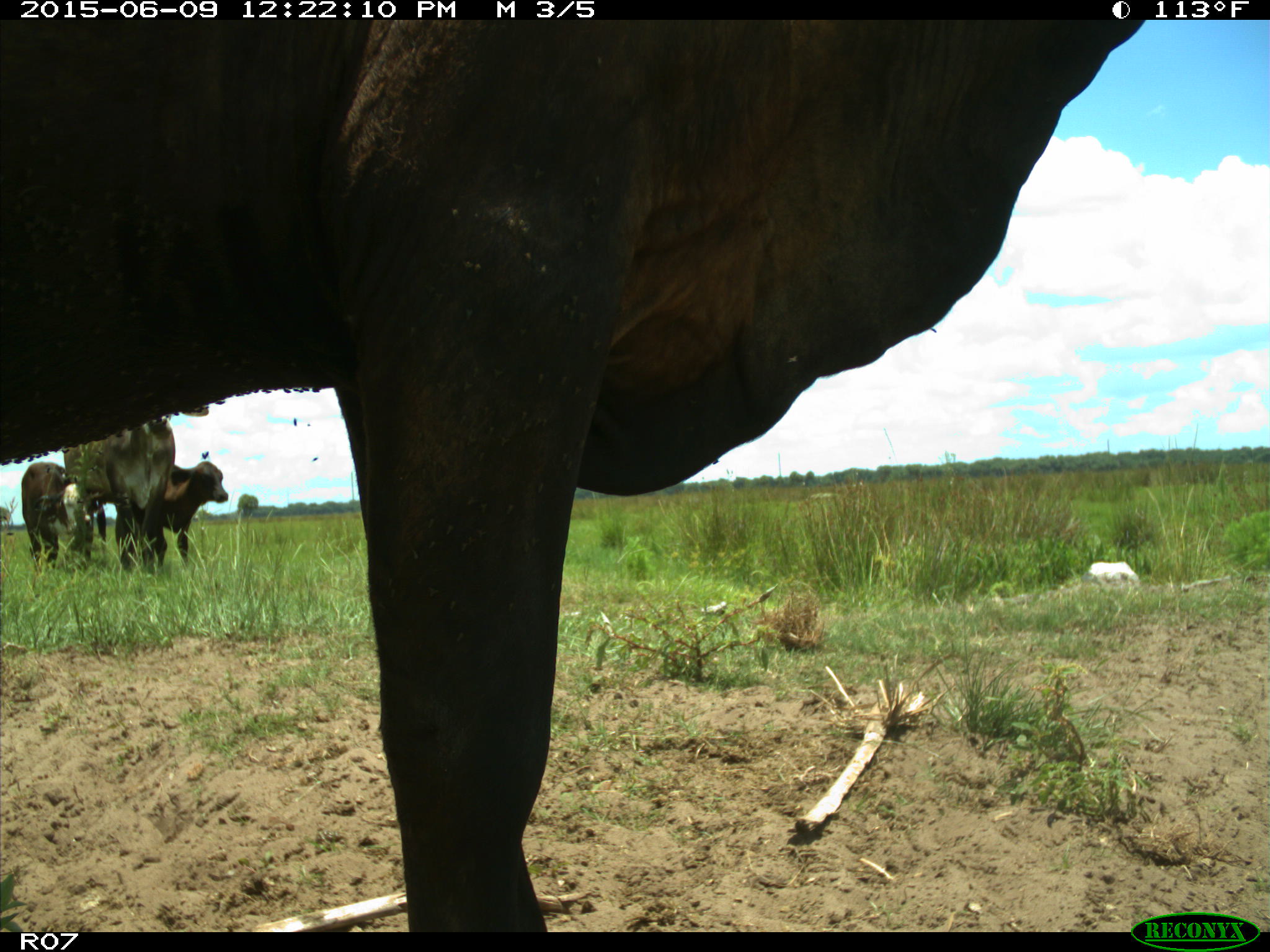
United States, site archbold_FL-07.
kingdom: Animalia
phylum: Chordata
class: Mammalia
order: Artiodactyla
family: Bovidae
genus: Bos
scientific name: Bos taurus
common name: domestic cow